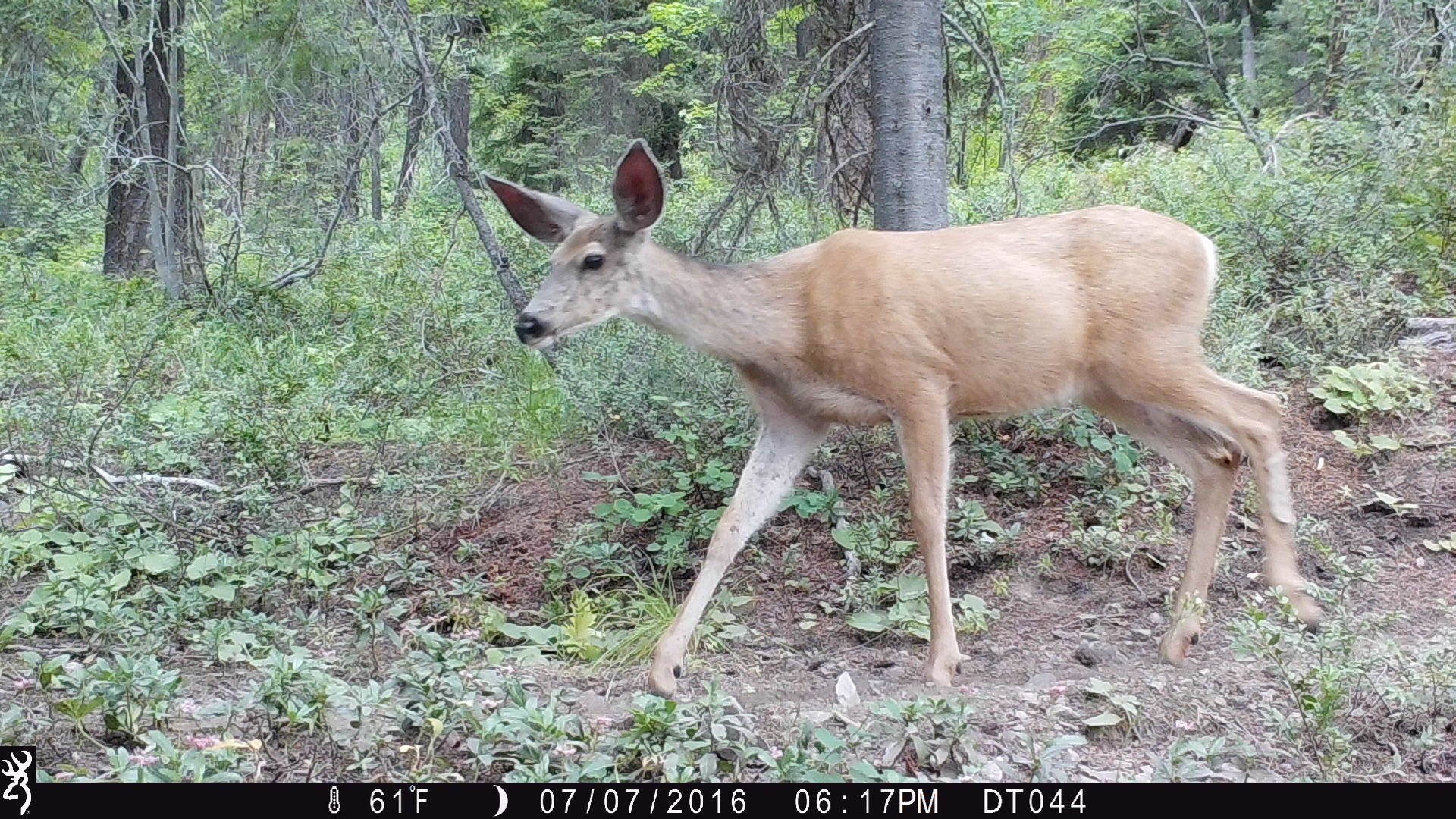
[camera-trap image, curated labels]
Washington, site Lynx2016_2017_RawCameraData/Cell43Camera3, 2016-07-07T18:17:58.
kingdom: Animalia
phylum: Chordata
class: Mammalia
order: Artiodactyla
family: Cervidae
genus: Odocoileus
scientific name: Odocoileus hemionus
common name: mule deer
Odocoileus hemionus (mule deer). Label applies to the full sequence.